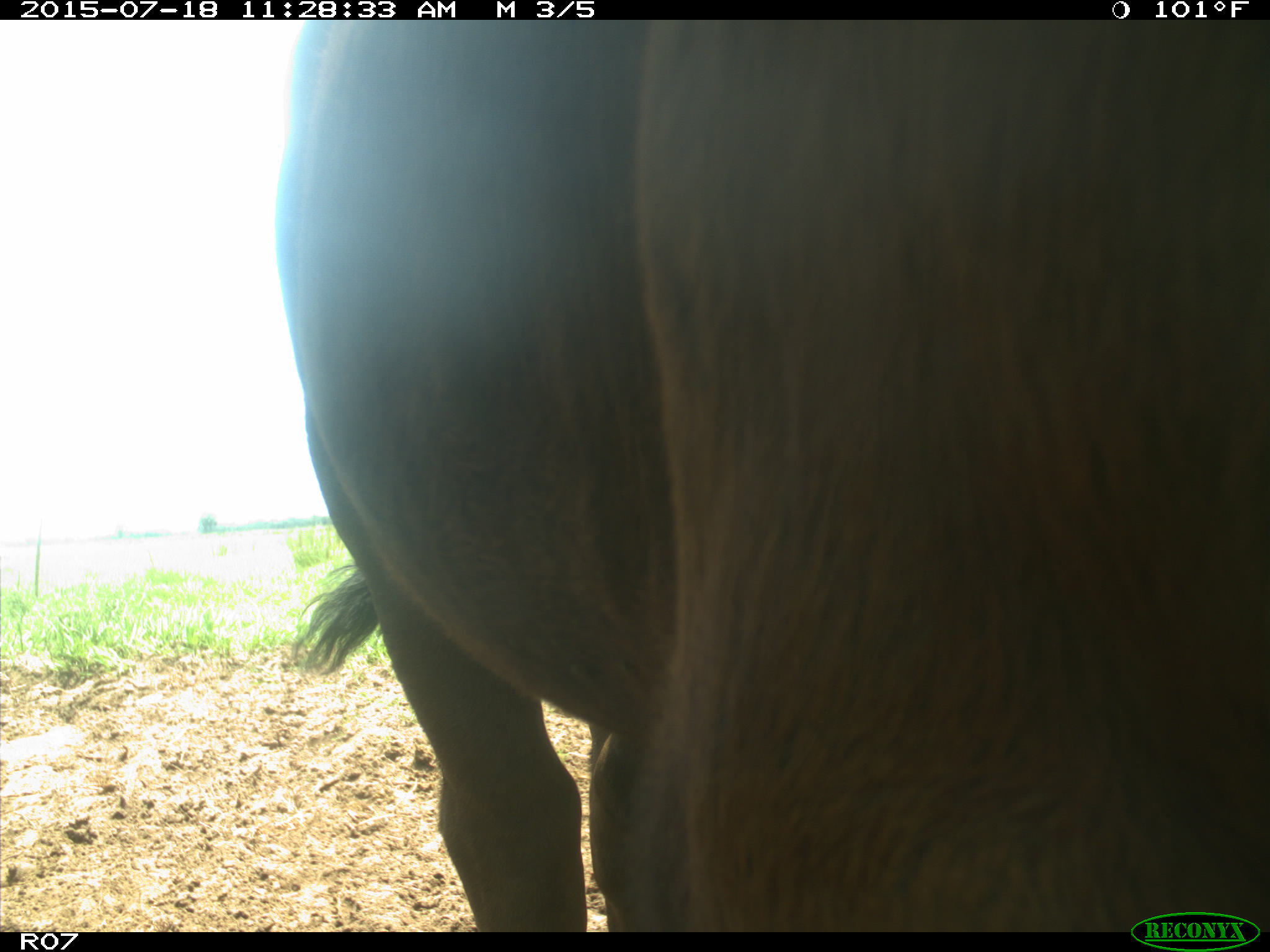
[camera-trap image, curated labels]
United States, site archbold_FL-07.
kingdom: Animalia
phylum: Chordata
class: Mammalia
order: Artiodactyla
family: Bovidae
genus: Bos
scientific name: Bos taurus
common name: domestic cow